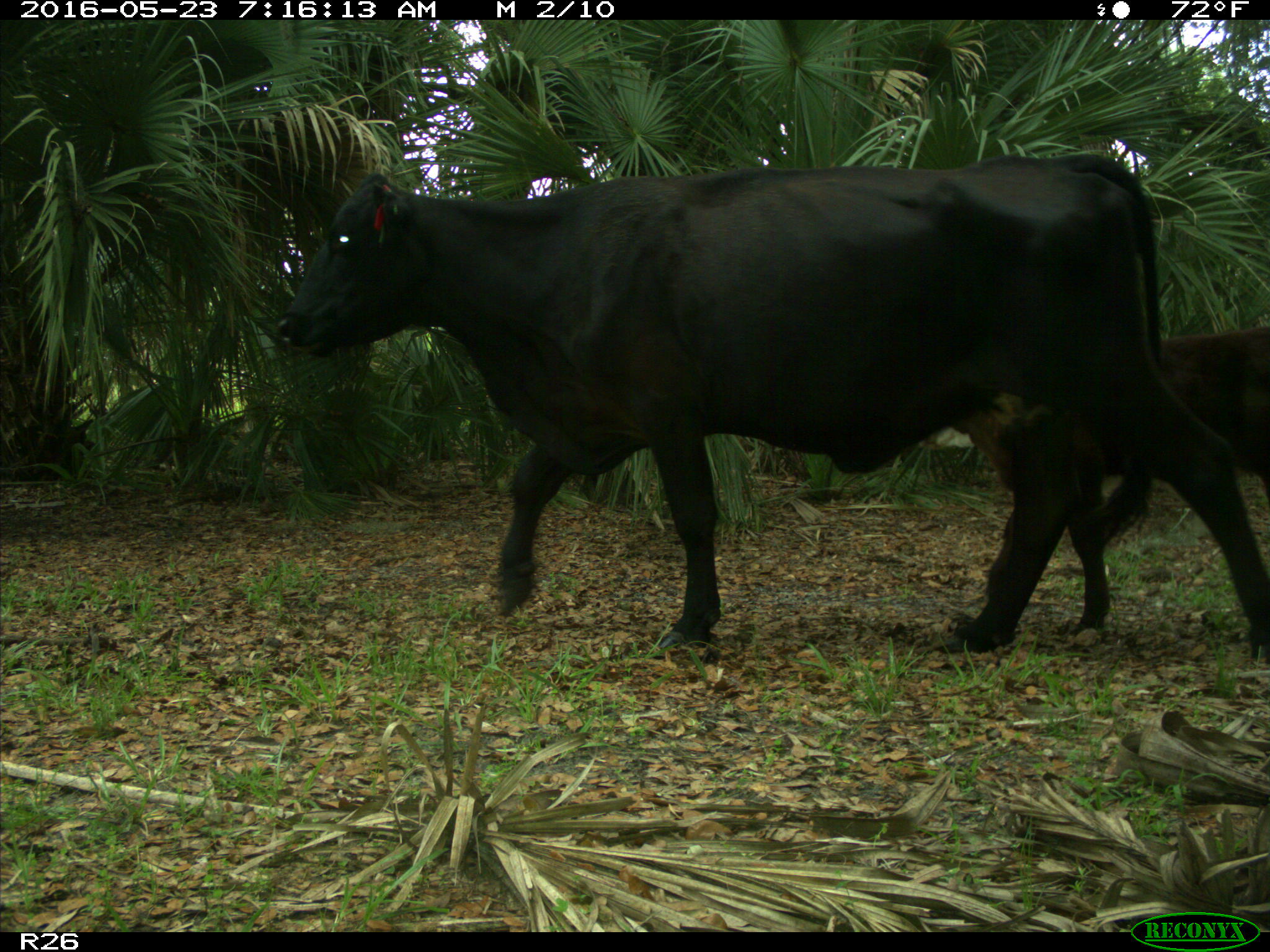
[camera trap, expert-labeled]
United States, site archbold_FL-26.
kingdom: Animalia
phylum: Chordata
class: Mammalia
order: Artiodactyla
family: Bovidae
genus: Bos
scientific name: Bos taurus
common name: domestic cow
Bos taurus (domestic cow).